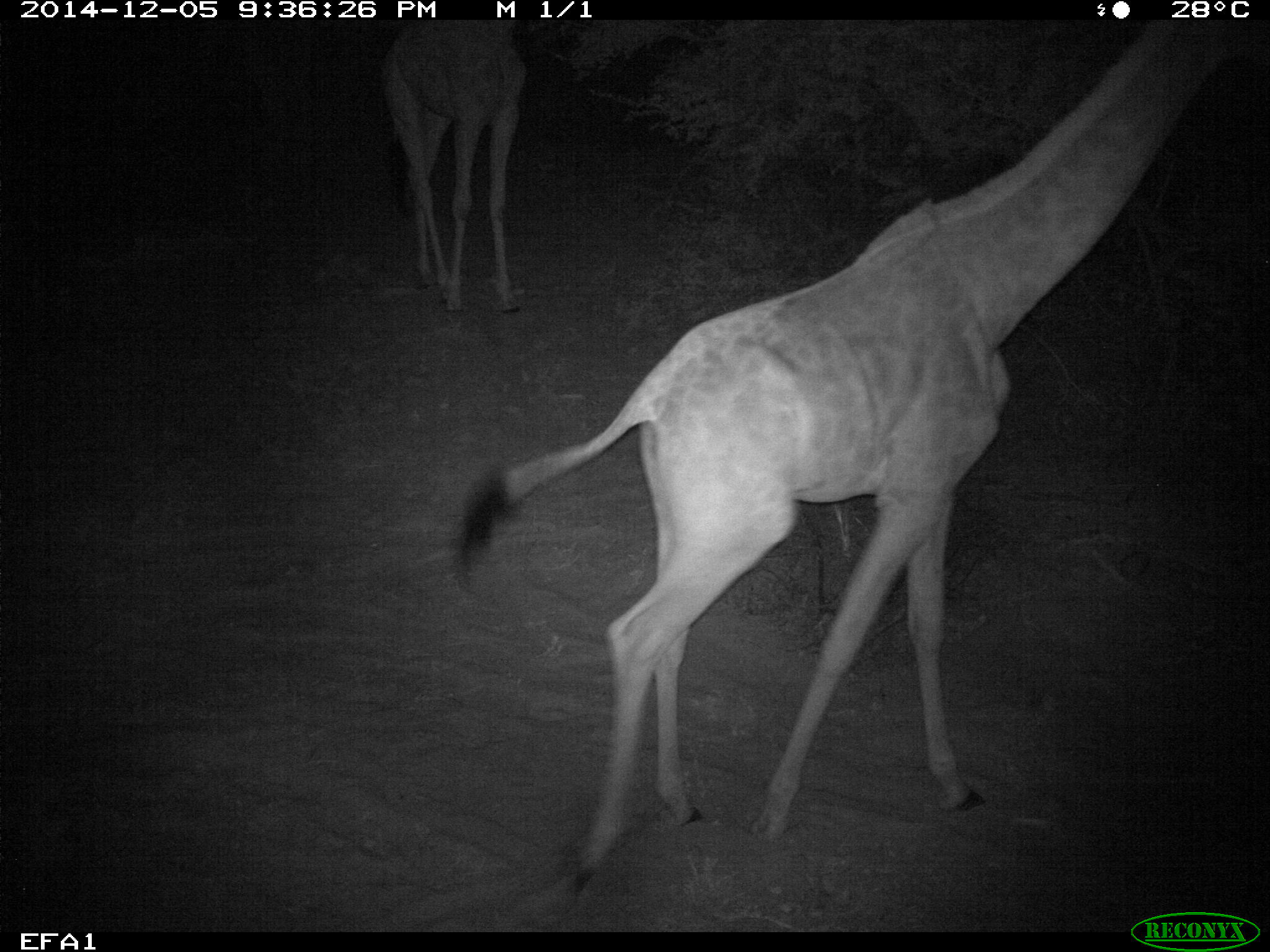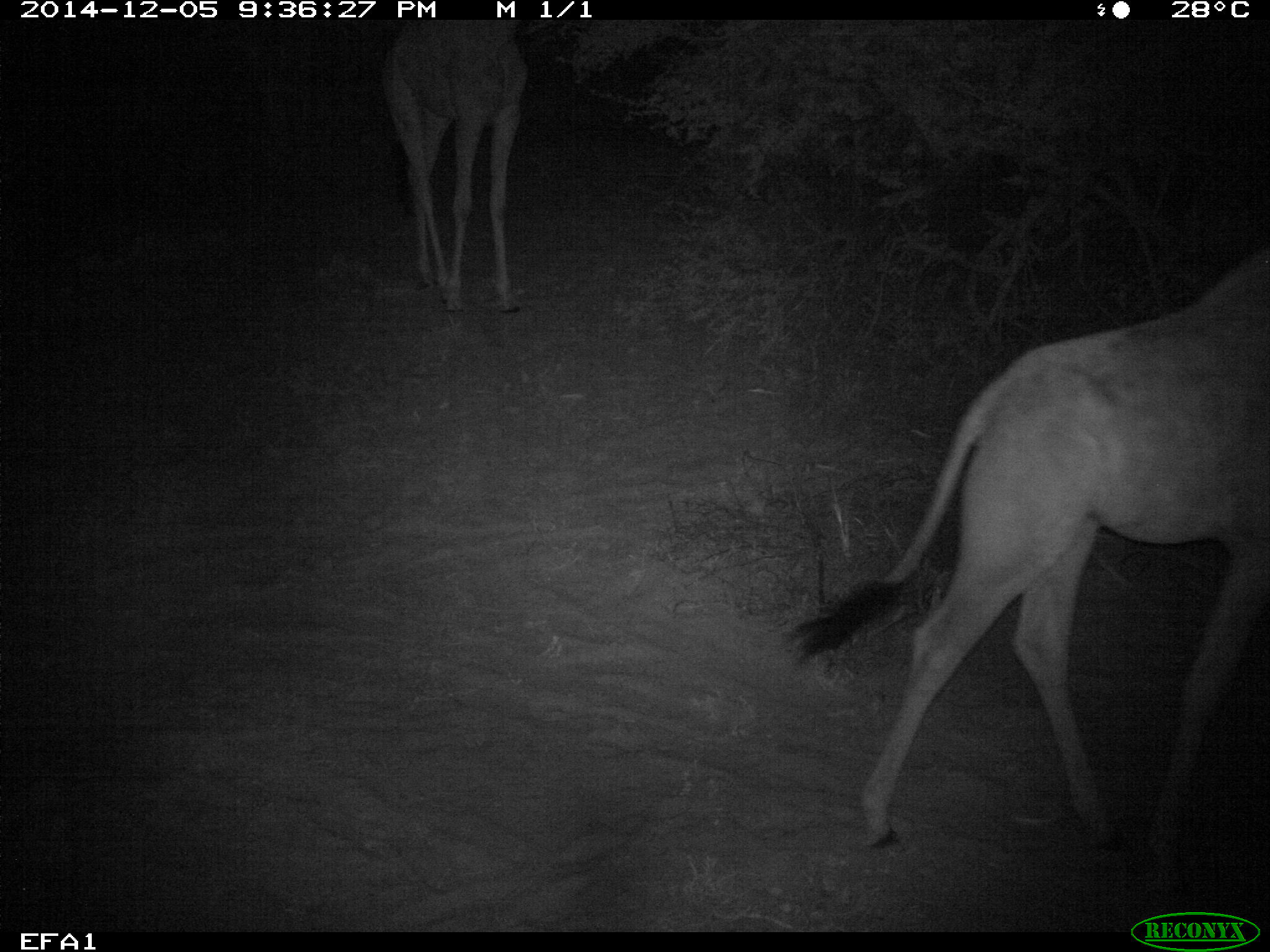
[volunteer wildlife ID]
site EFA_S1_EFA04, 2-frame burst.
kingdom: Animalia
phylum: Chordata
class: Mammalia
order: Artiodactyla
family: Giraffidae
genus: Giraffa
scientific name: Giraffa camelopardalis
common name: giraffe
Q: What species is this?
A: Giraffe (Giraffa camelopardalis).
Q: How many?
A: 2.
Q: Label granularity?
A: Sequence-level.